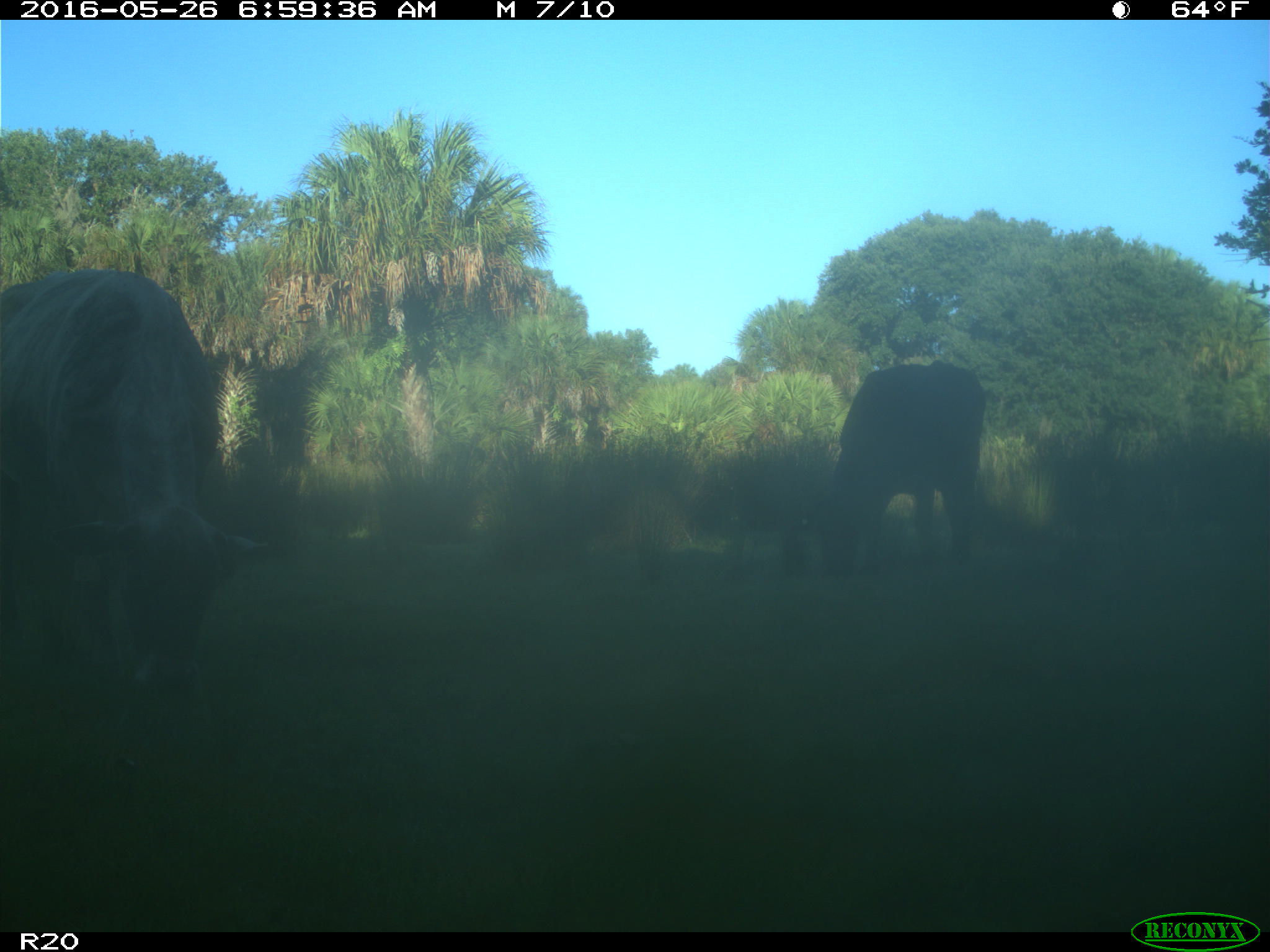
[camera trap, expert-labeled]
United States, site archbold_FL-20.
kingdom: Animalia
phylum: Chordata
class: Mammalia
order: Artiodactyla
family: Bovidae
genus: Bos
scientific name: Bos taurus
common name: domestic cow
Bos taurus (domestic cow).